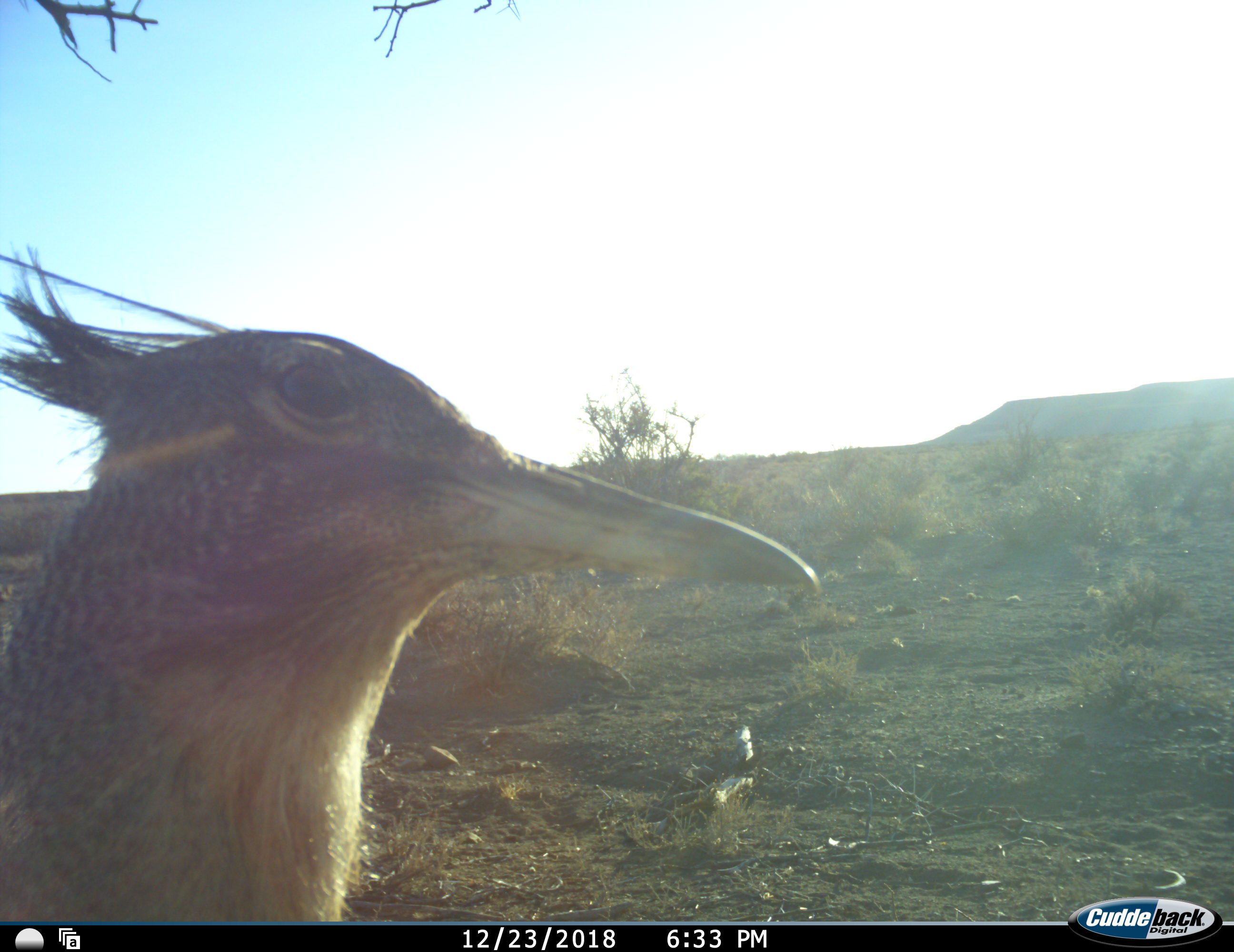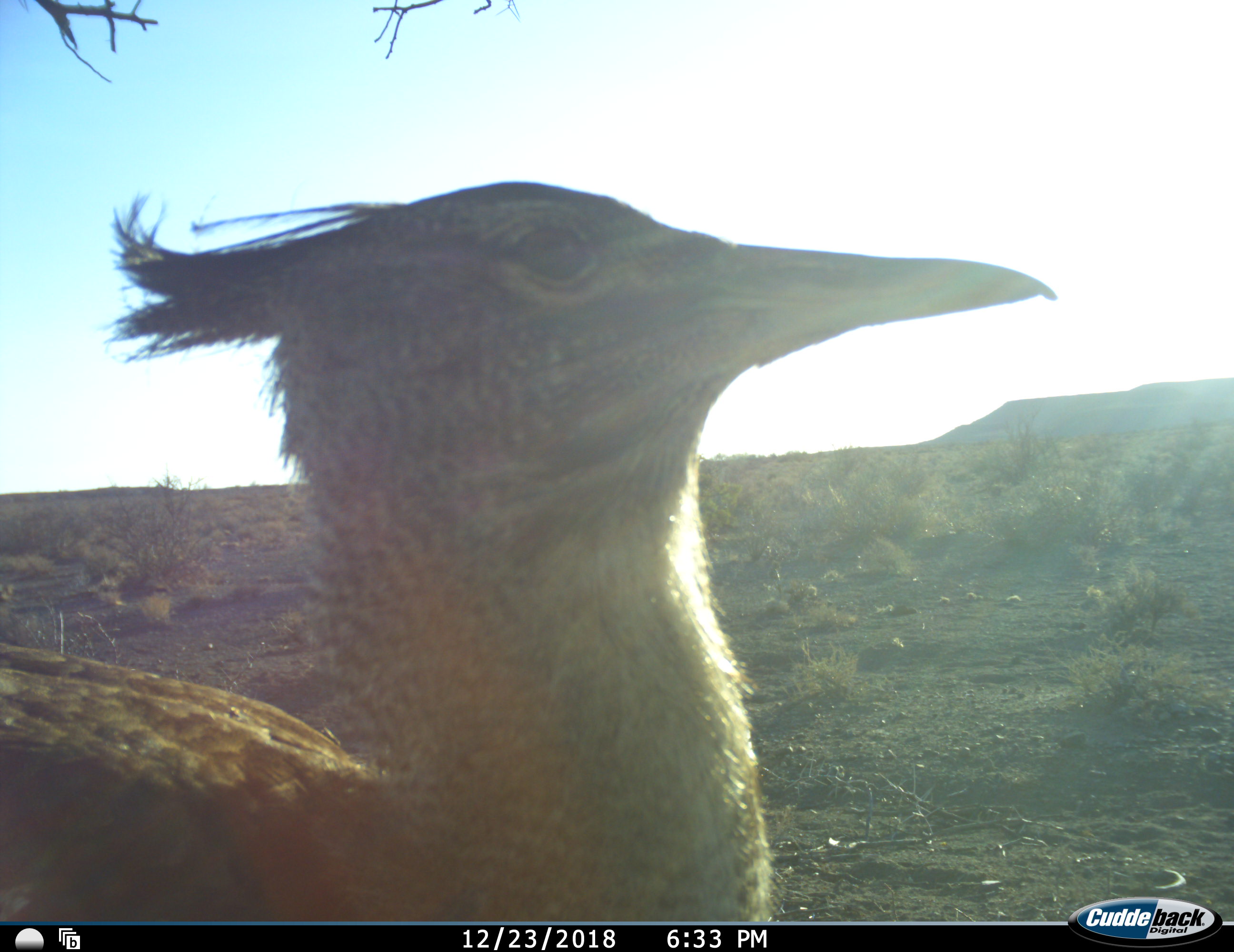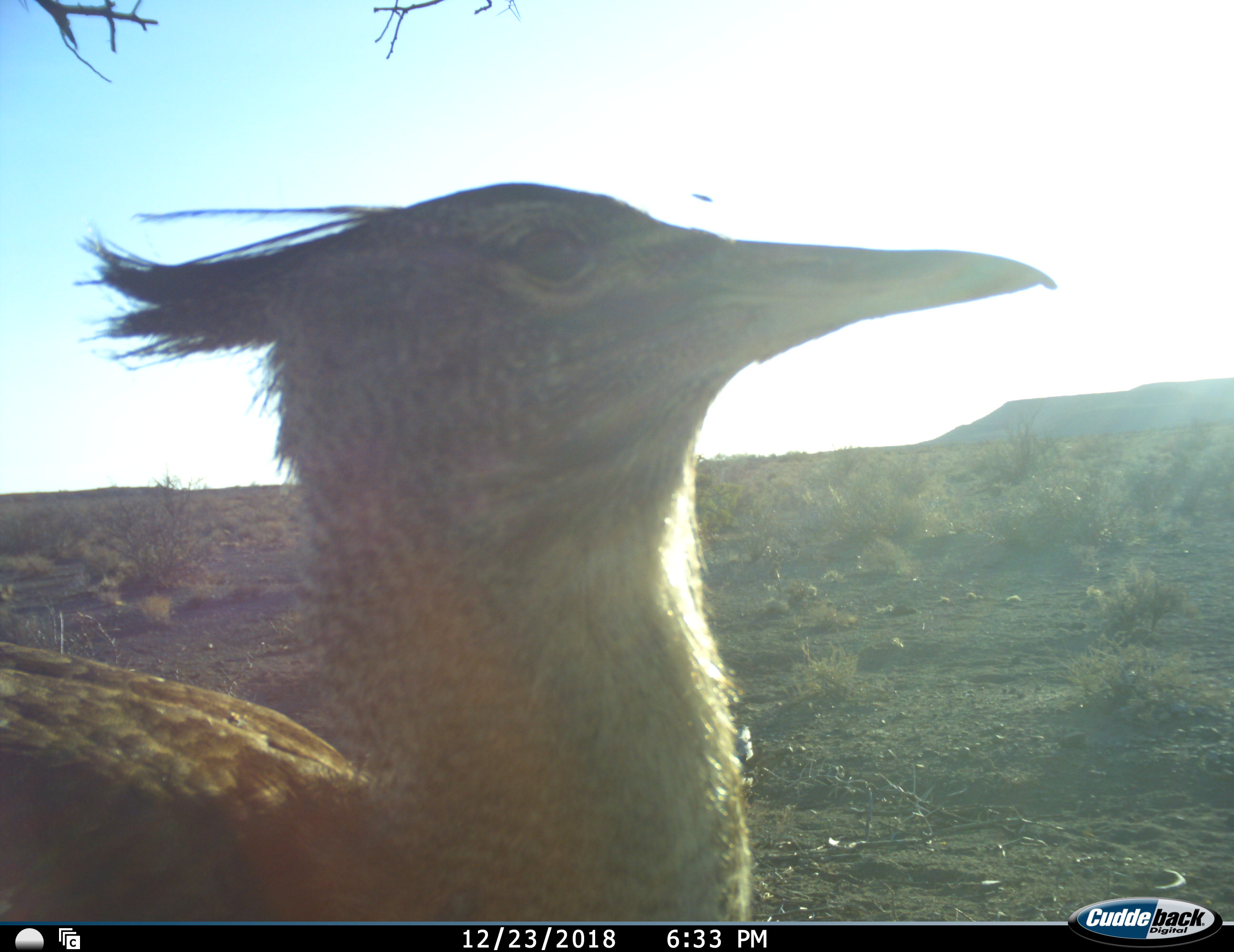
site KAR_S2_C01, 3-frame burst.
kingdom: Animalia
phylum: Chordata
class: Aves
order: Otidiformes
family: Otididae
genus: Ardeotis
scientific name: Ardeotis kori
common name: kori bustard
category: bustardkori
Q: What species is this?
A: Bustardkori (kori bustard) (Ardeotis kori).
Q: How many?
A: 1.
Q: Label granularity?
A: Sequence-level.